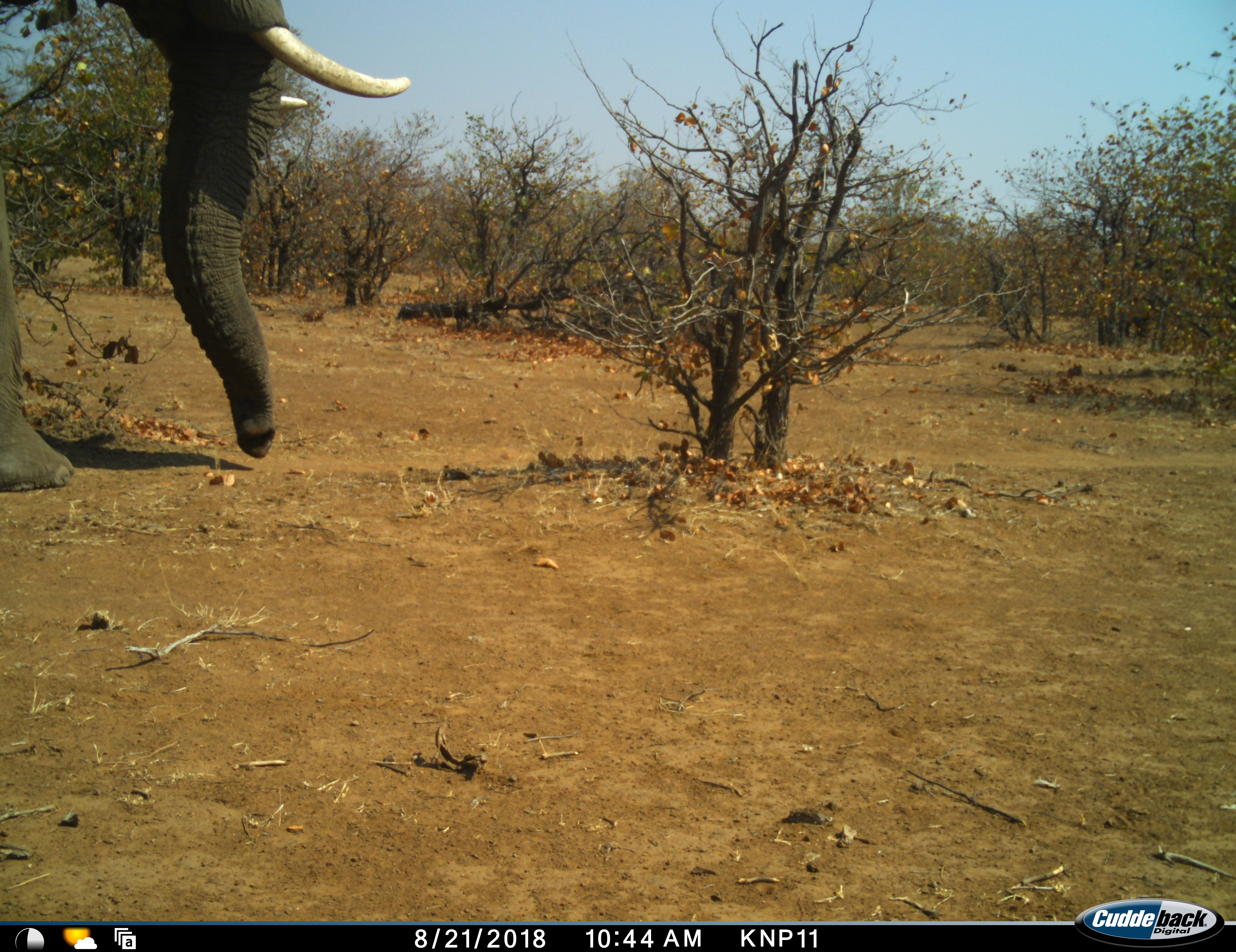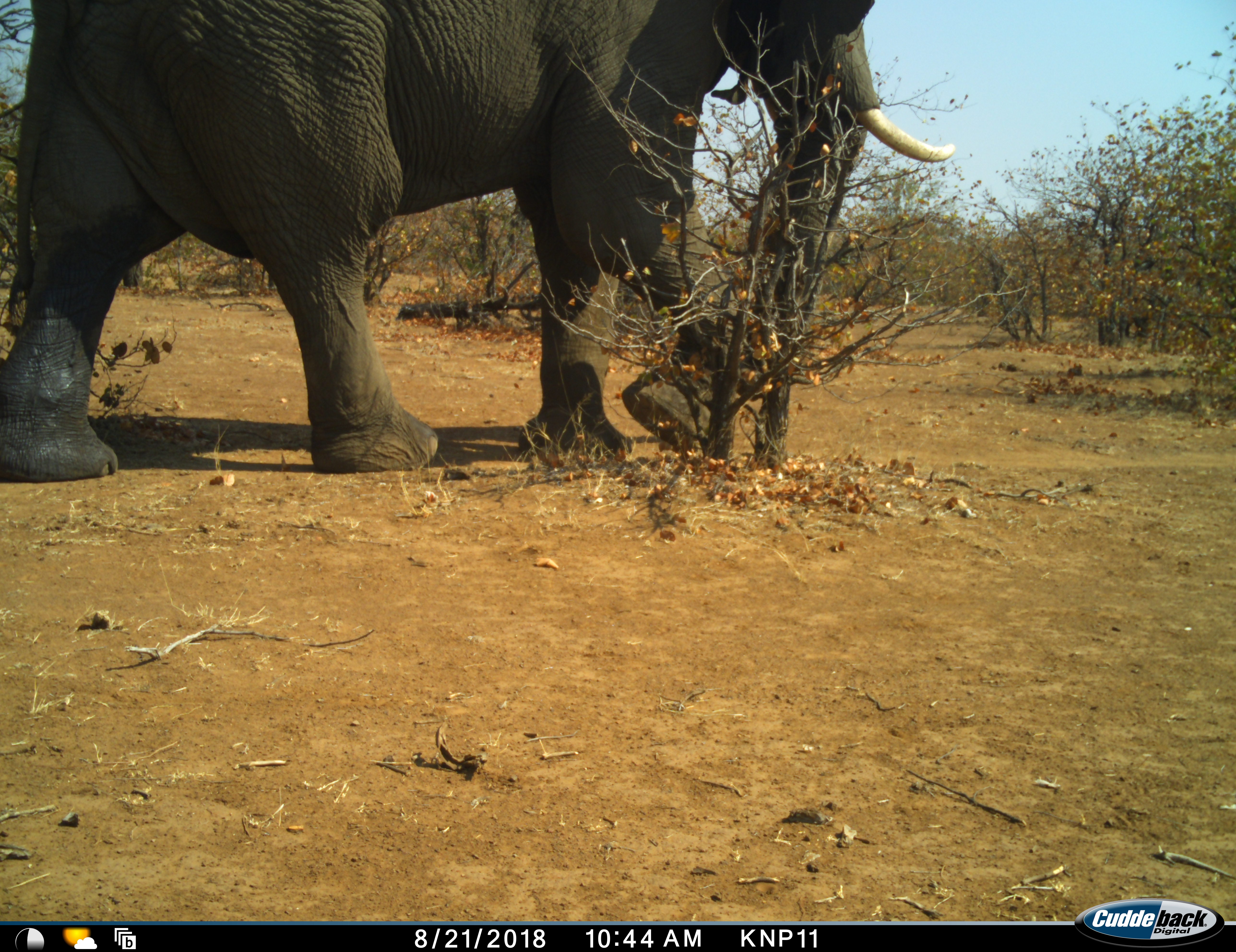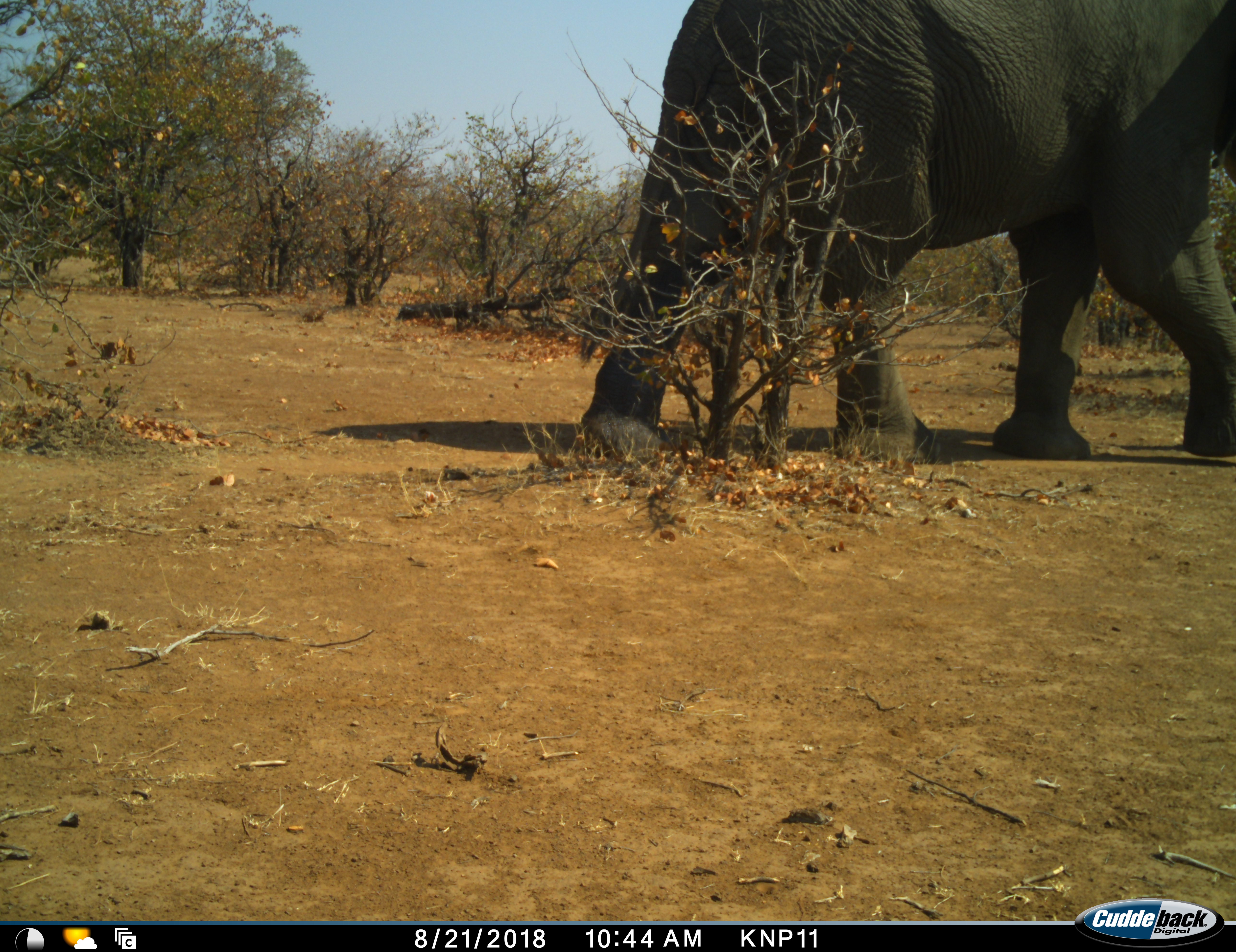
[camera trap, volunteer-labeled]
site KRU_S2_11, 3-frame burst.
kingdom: Animalia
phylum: Chordata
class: Mammalia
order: Proboscidea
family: Elephantidae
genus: Loxodonta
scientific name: Loxodonta africana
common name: african bush elephant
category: elephant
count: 1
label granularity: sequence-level